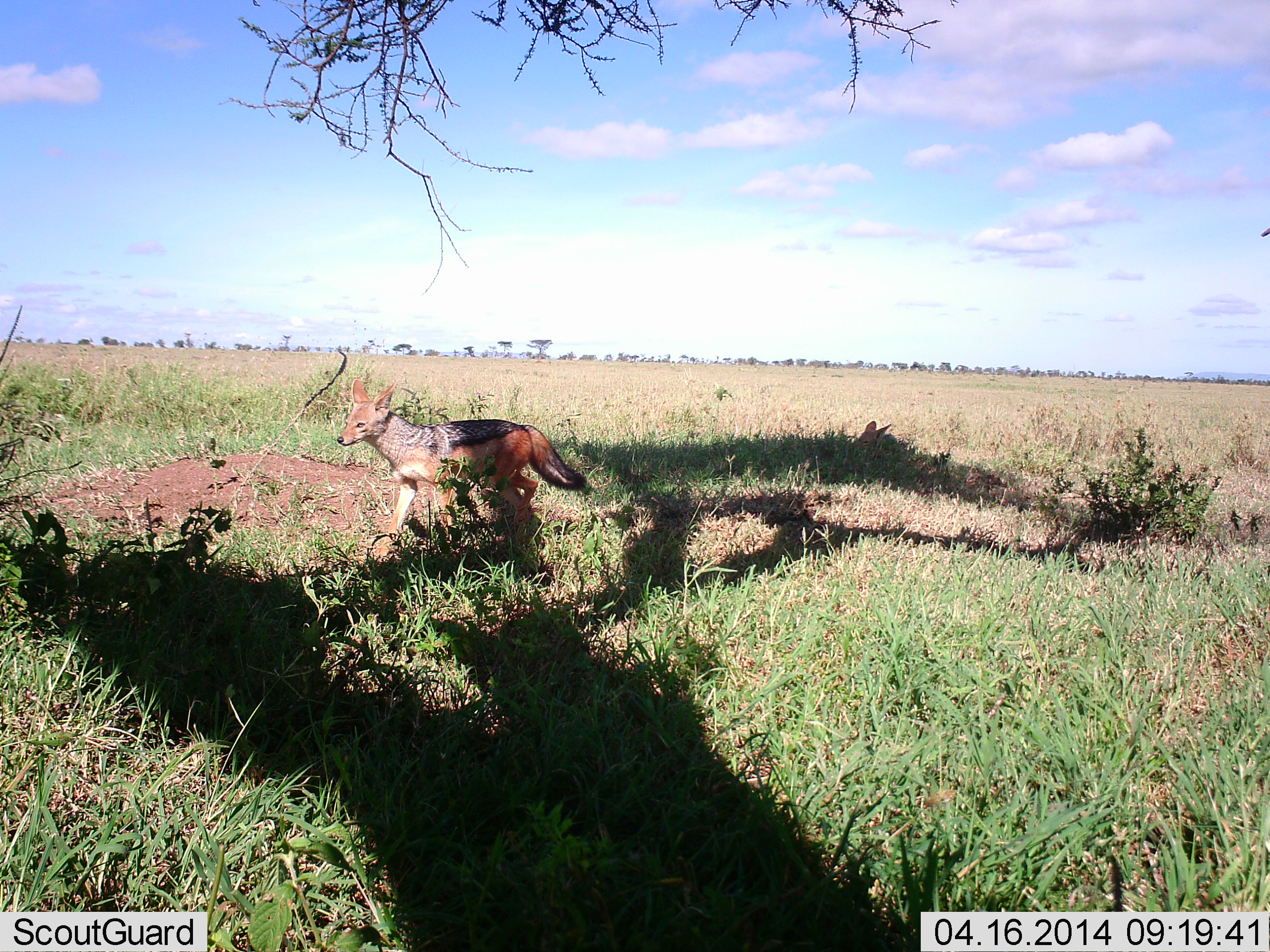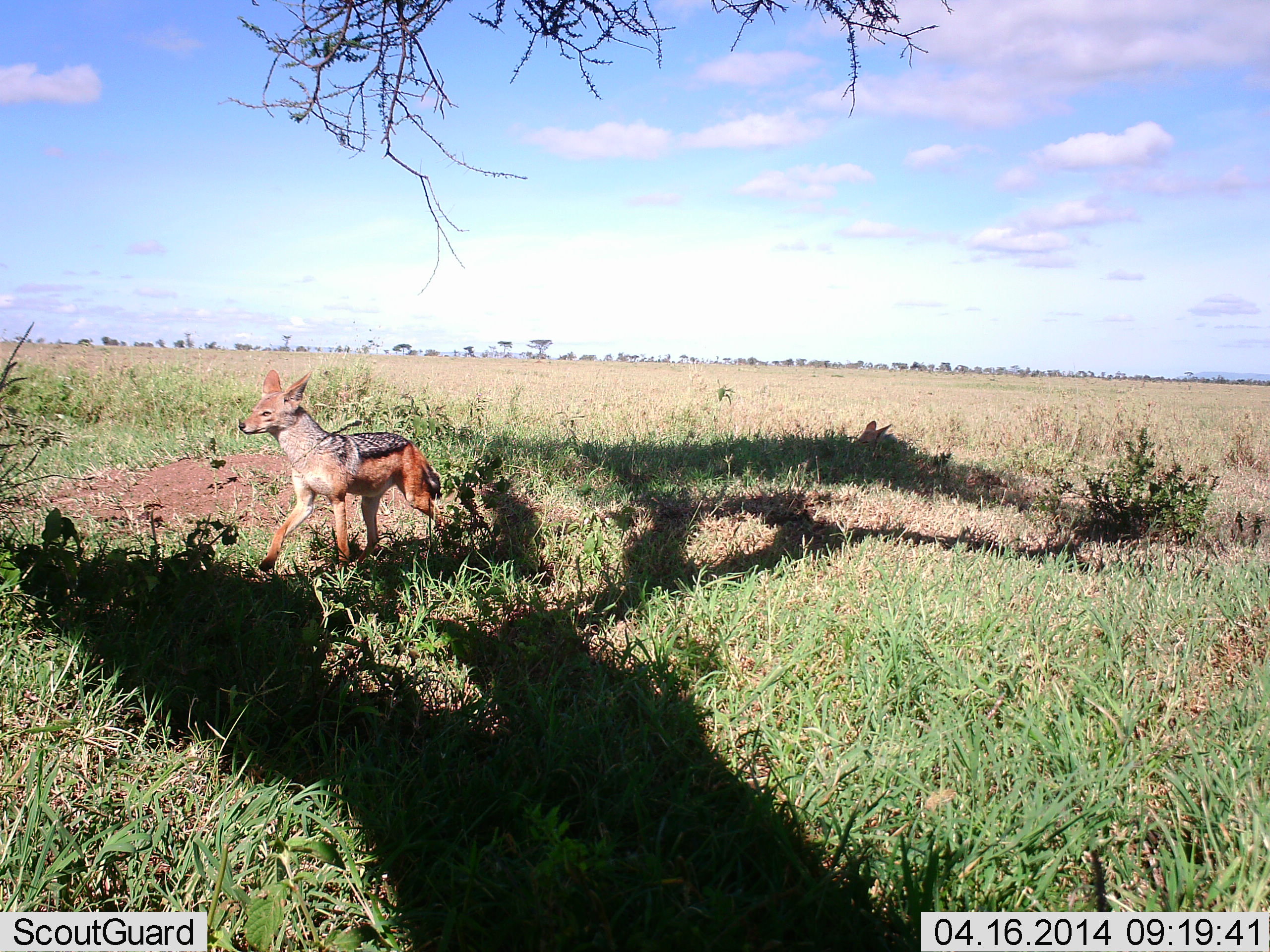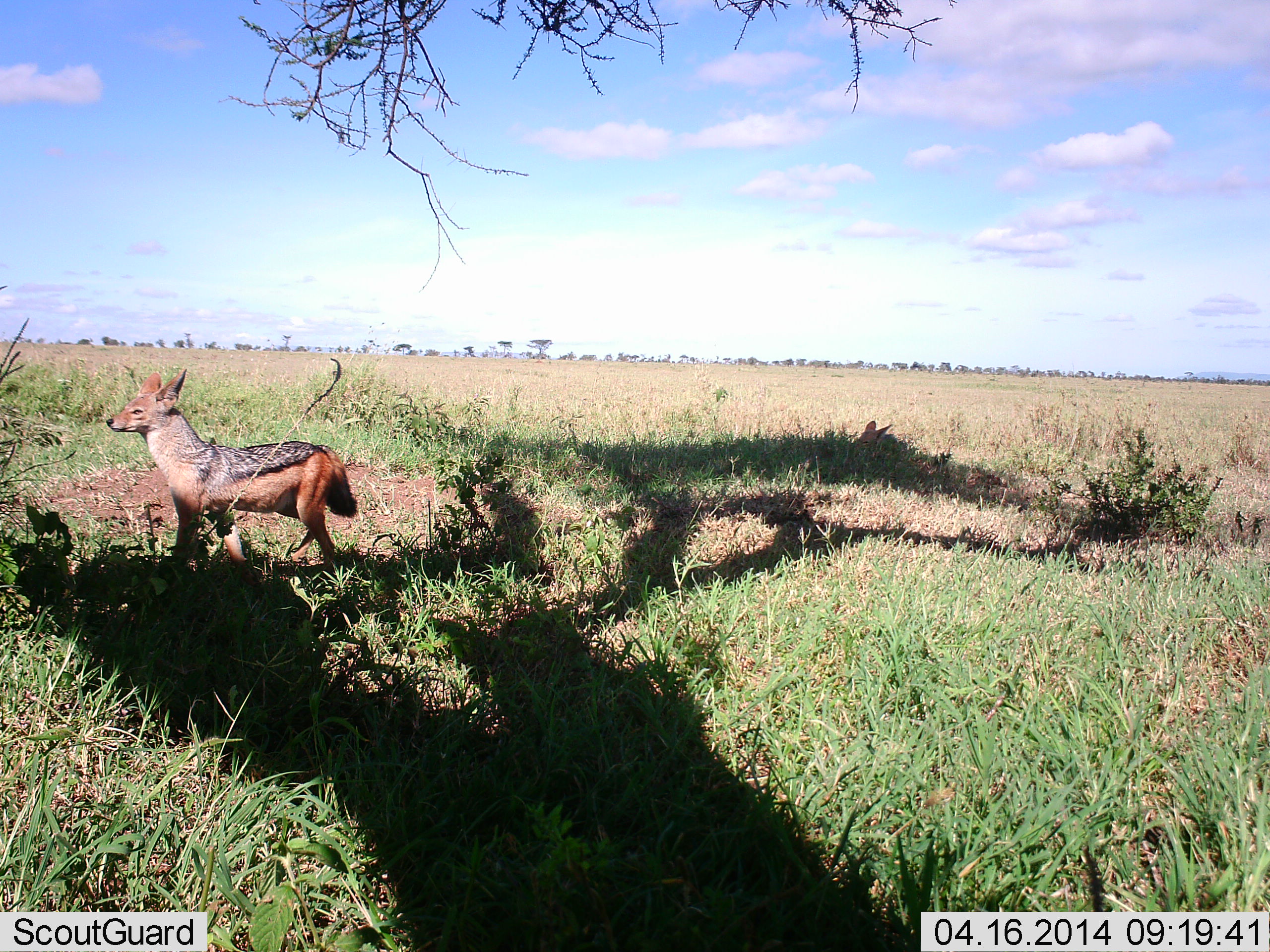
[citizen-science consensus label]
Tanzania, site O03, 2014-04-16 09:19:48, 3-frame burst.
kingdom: Animalia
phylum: Chordata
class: Mammalia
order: Carnivora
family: Canidae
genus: Lupulella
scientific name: Lupulella mesomelas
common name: black-backed jackal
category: jackal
Jackal (black-backed jackal) (Lupulella mesomelas), count 1. Behavior (volunteer vote fractions): standing 0%, resting 0%, moving 100%, interacting 0%. Young present (vote fraction): 0%. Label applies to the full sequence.